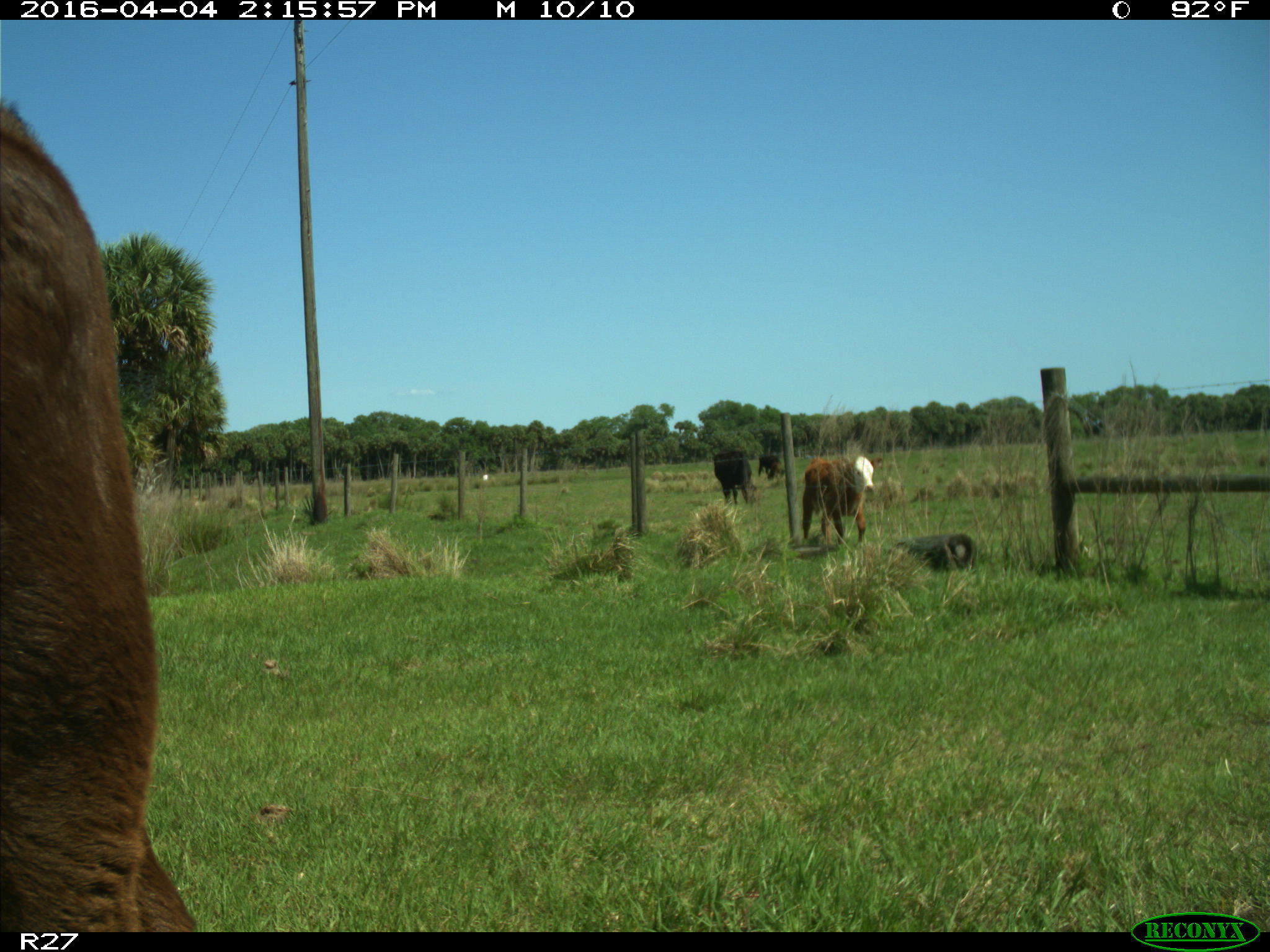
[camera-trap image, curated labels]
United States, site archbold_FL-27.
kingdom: Animalia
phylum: Chordata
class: Mammalia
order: Artiodactyla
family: Bovidae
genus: Bos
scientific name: Bos taurus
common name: domestic cow